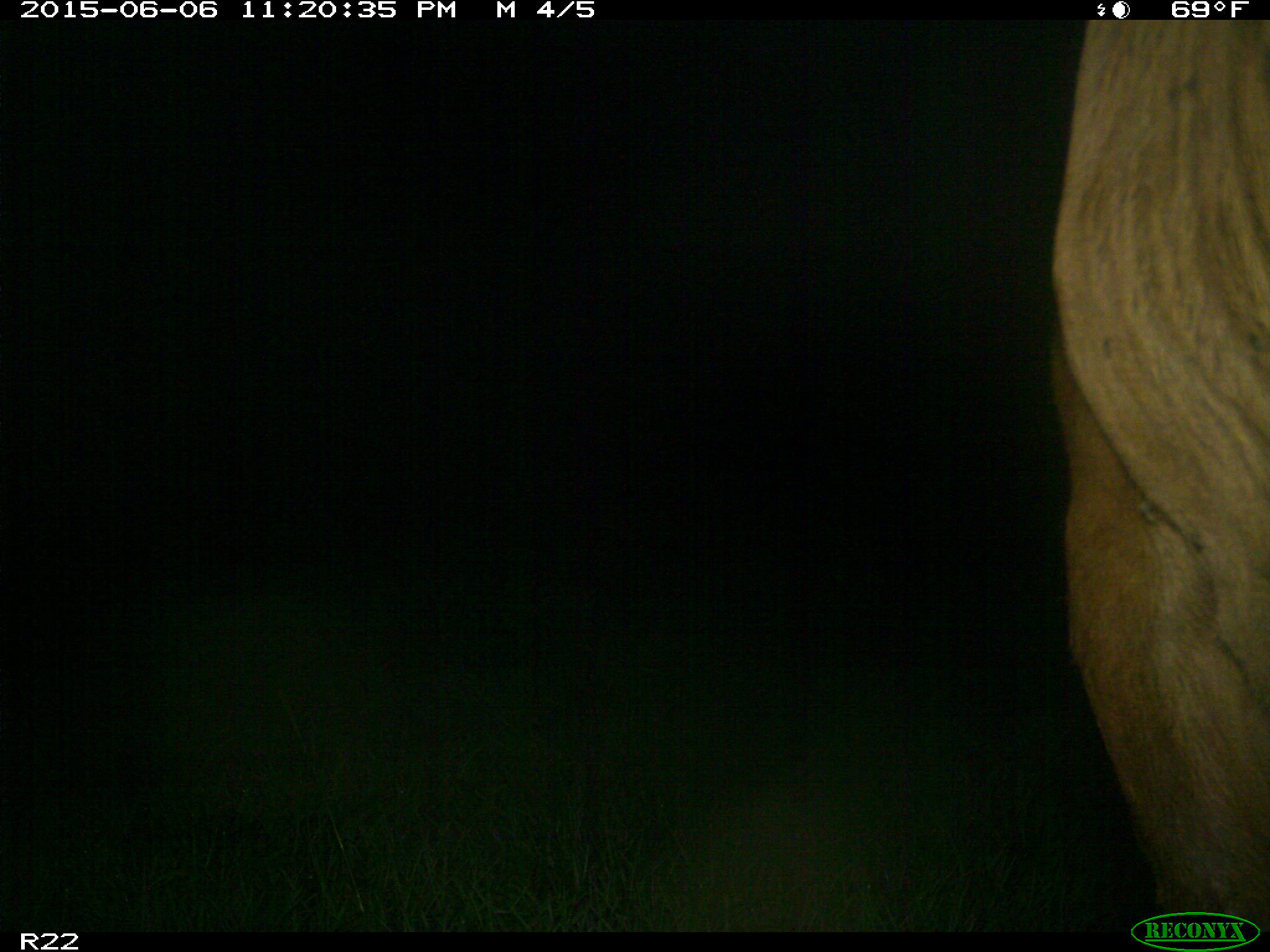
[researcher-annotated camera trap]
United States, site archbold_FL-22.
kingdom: Animalia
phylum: Chordata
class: Mammalia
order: Artiodactyla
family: Bovidae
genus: Bos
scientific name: Bos taurus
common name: domestic cow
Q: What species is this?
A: Bos taurus (domestic cow).